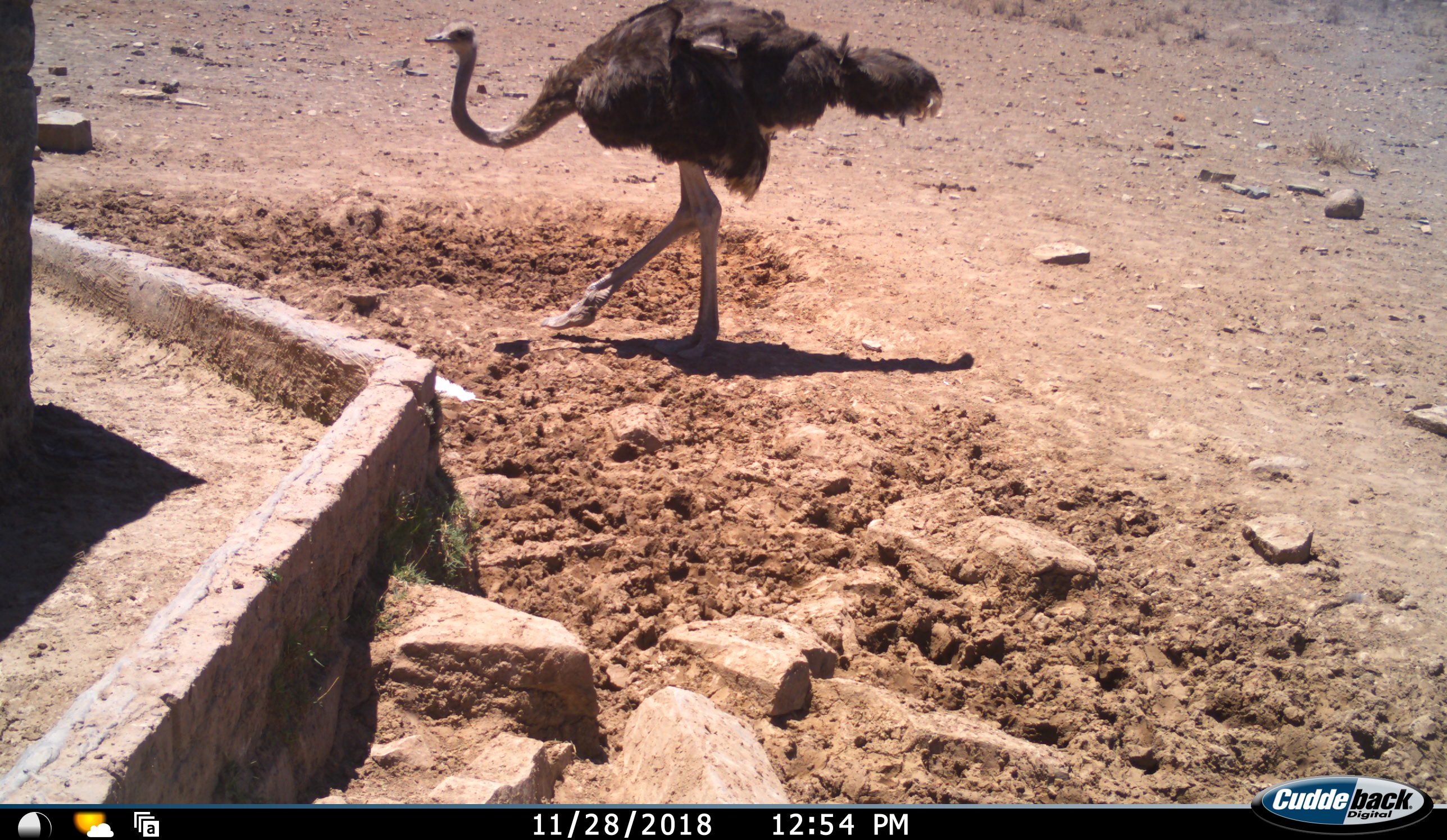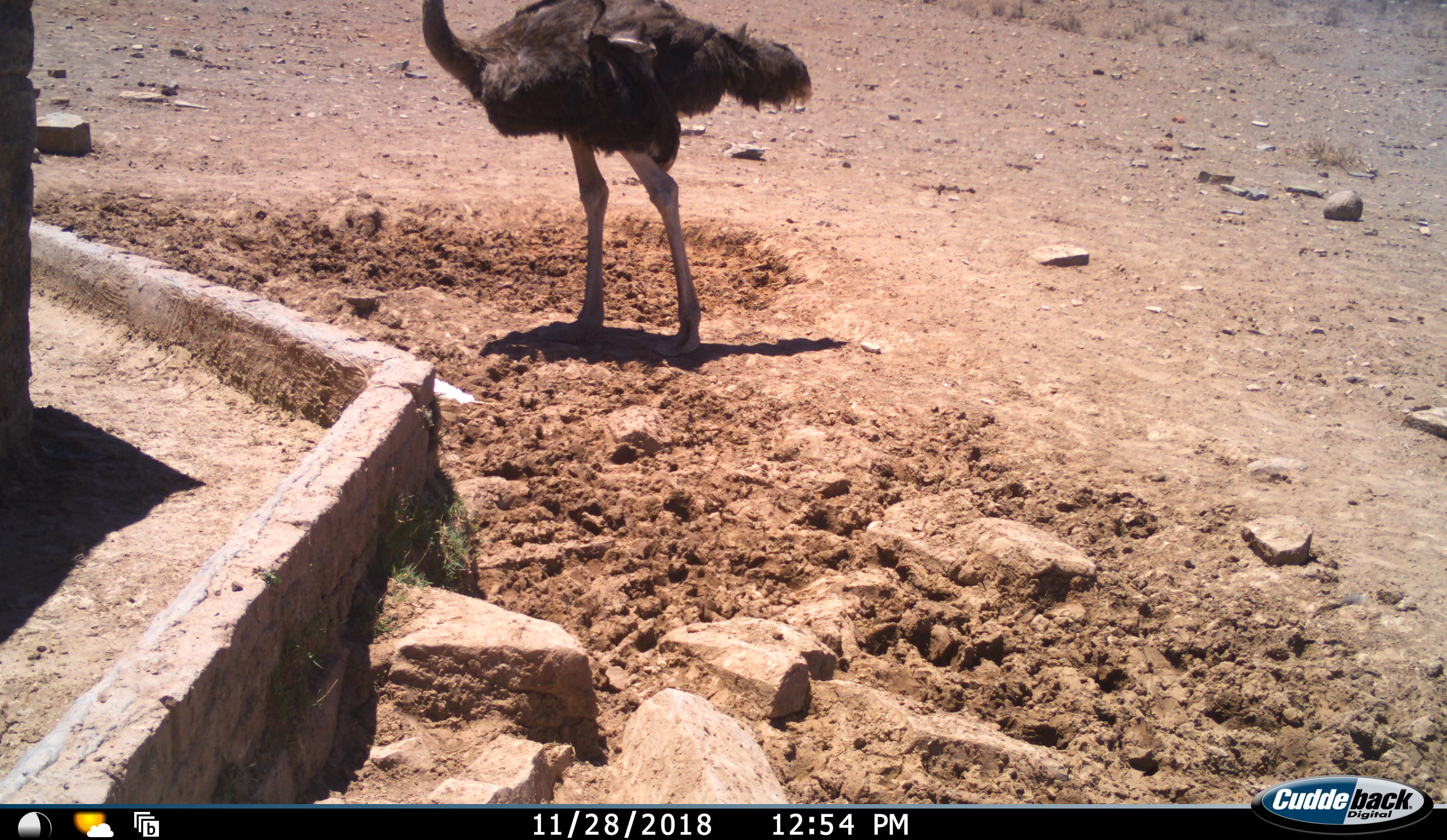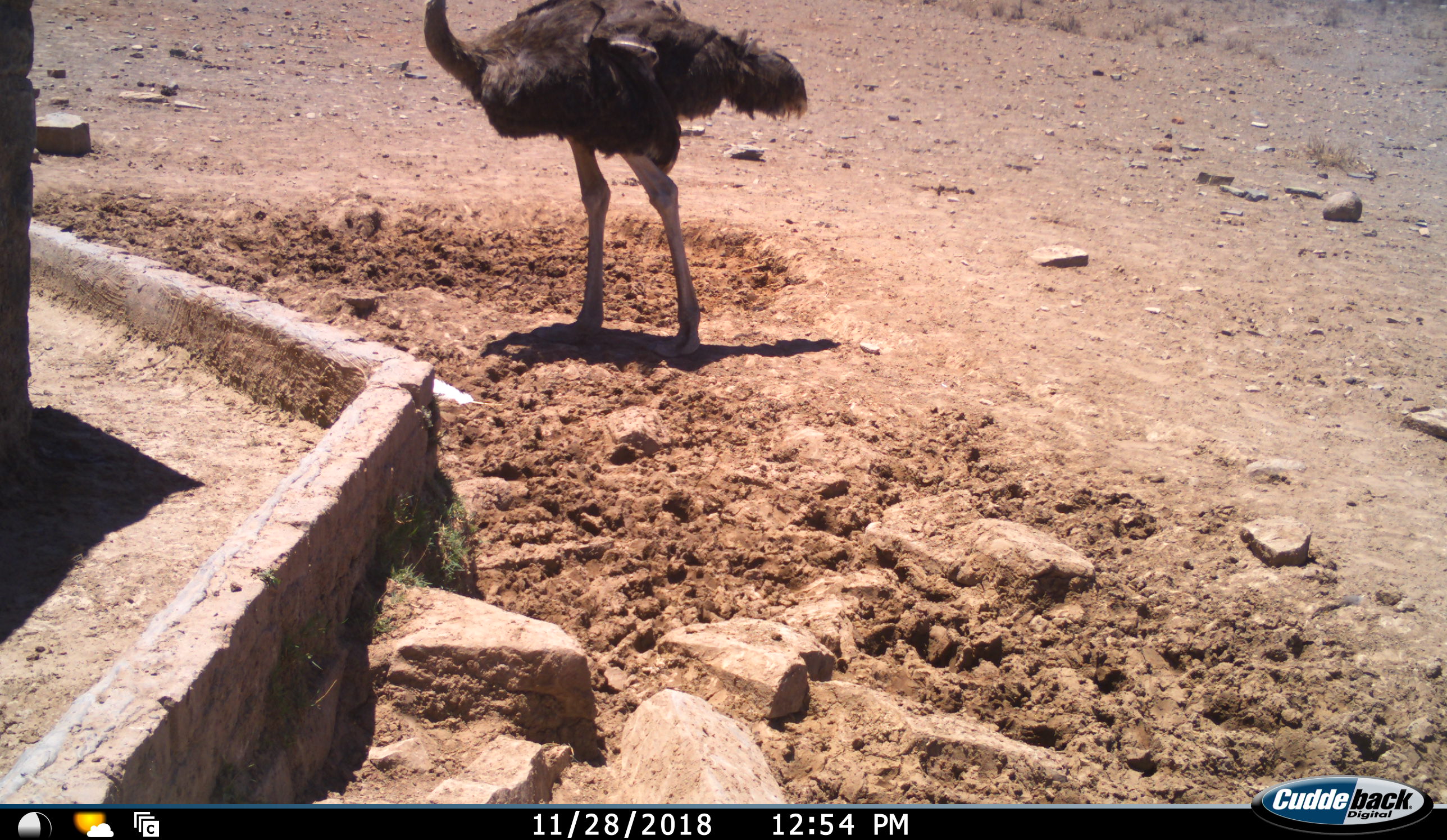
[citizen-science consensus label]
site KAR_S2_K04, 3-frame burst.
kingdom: Animalia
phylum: Chordata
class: Aves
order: Struthioniformes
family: Struthionidae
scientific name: Struthionidae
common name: ostrich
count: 1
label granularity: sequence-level